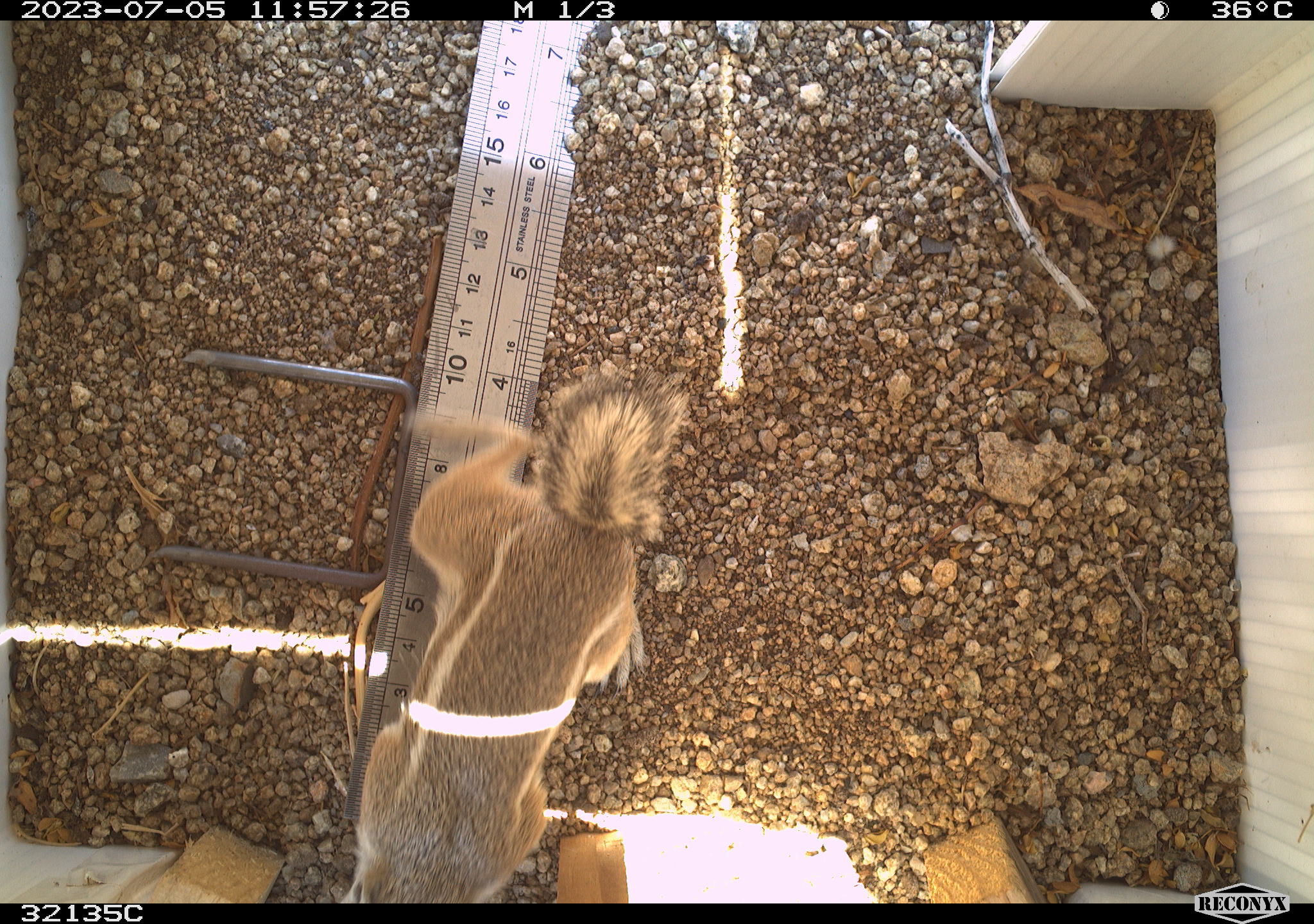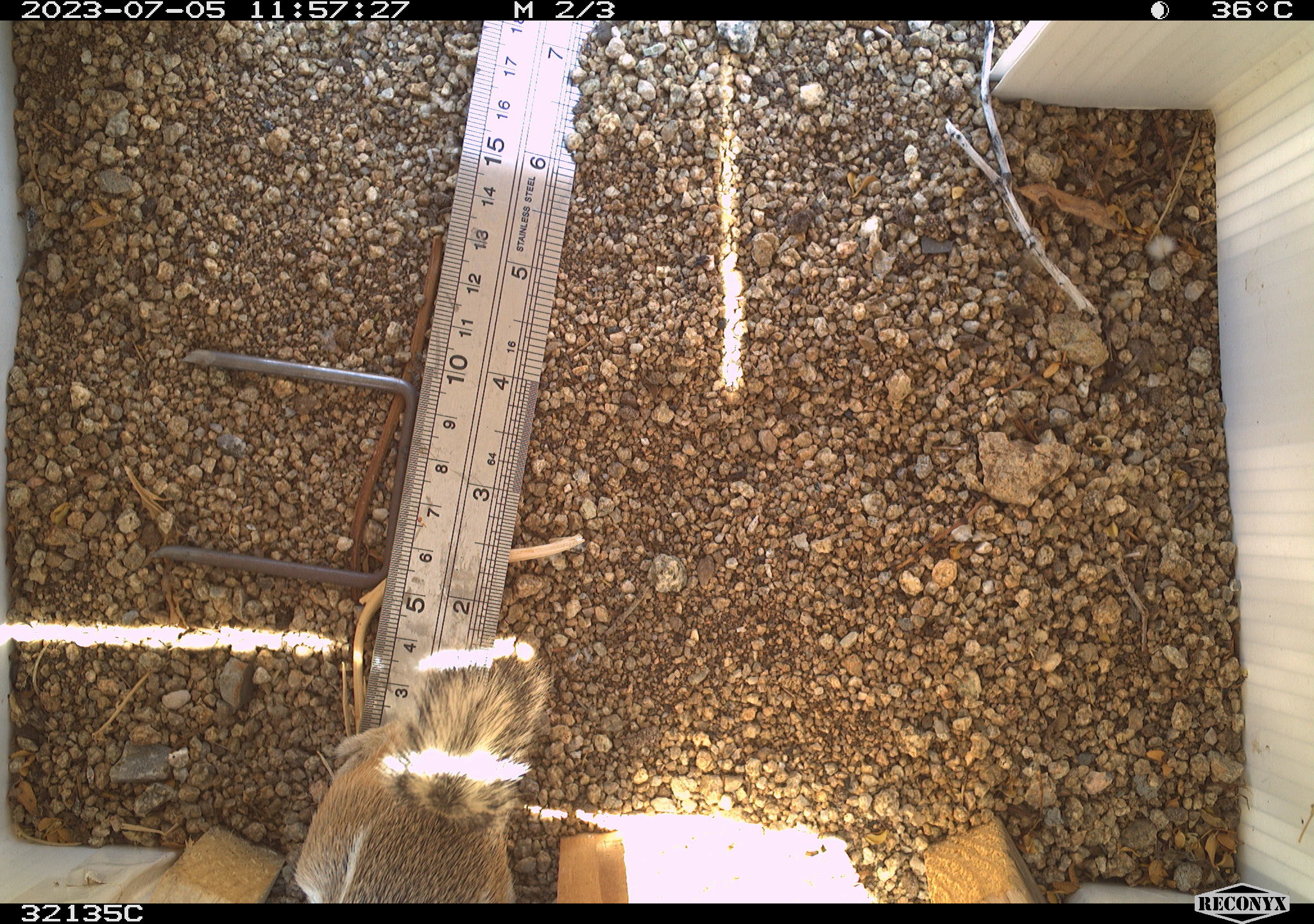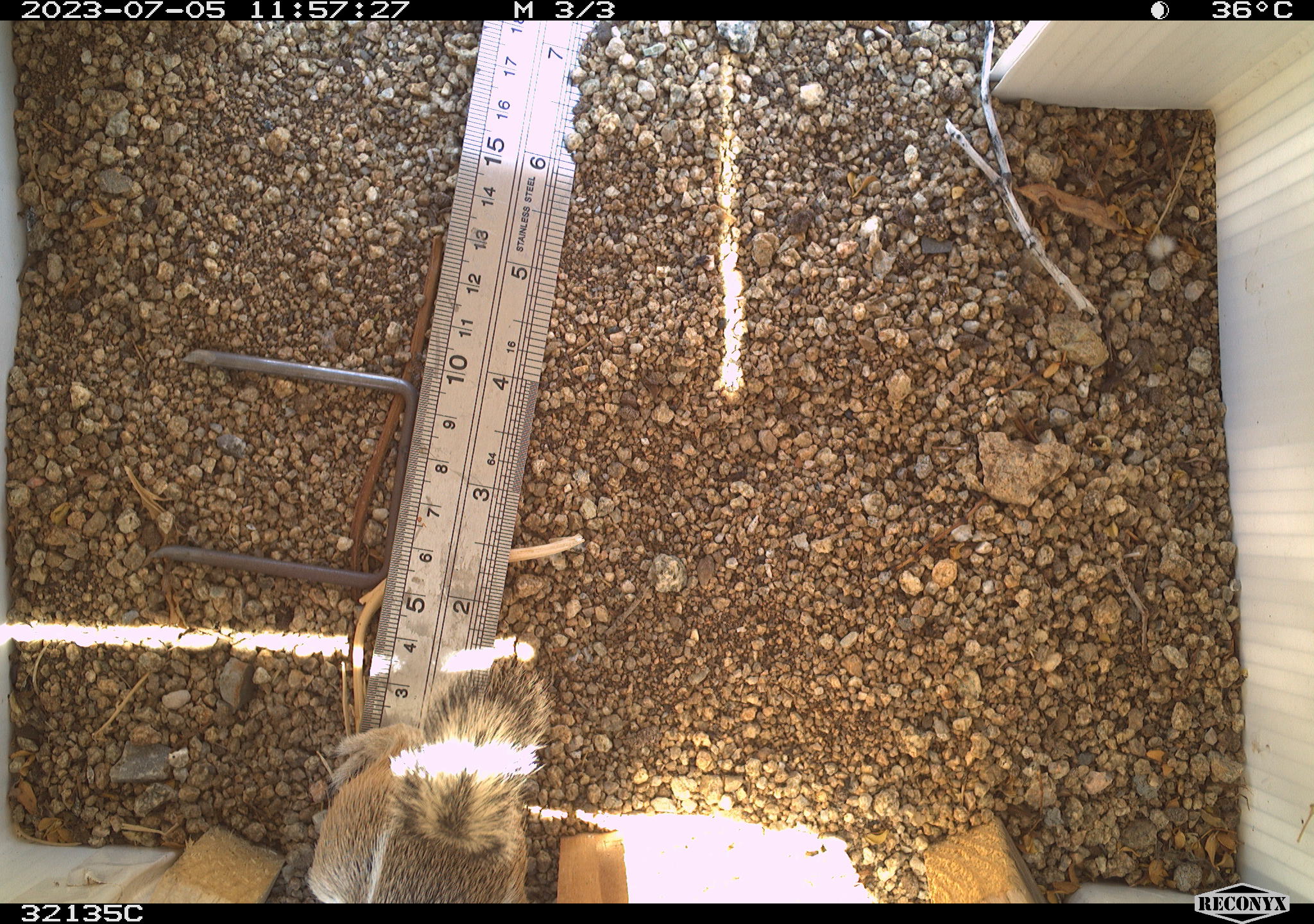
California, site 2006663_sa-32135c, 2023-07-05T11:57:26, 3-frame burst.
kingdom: Animalia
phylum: Chordata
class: Mammalia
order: Rodentia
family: Sciuridae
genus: Ammospermophilus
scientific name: Ammospermophilus leucurus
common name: white-tailed antelope squirrel